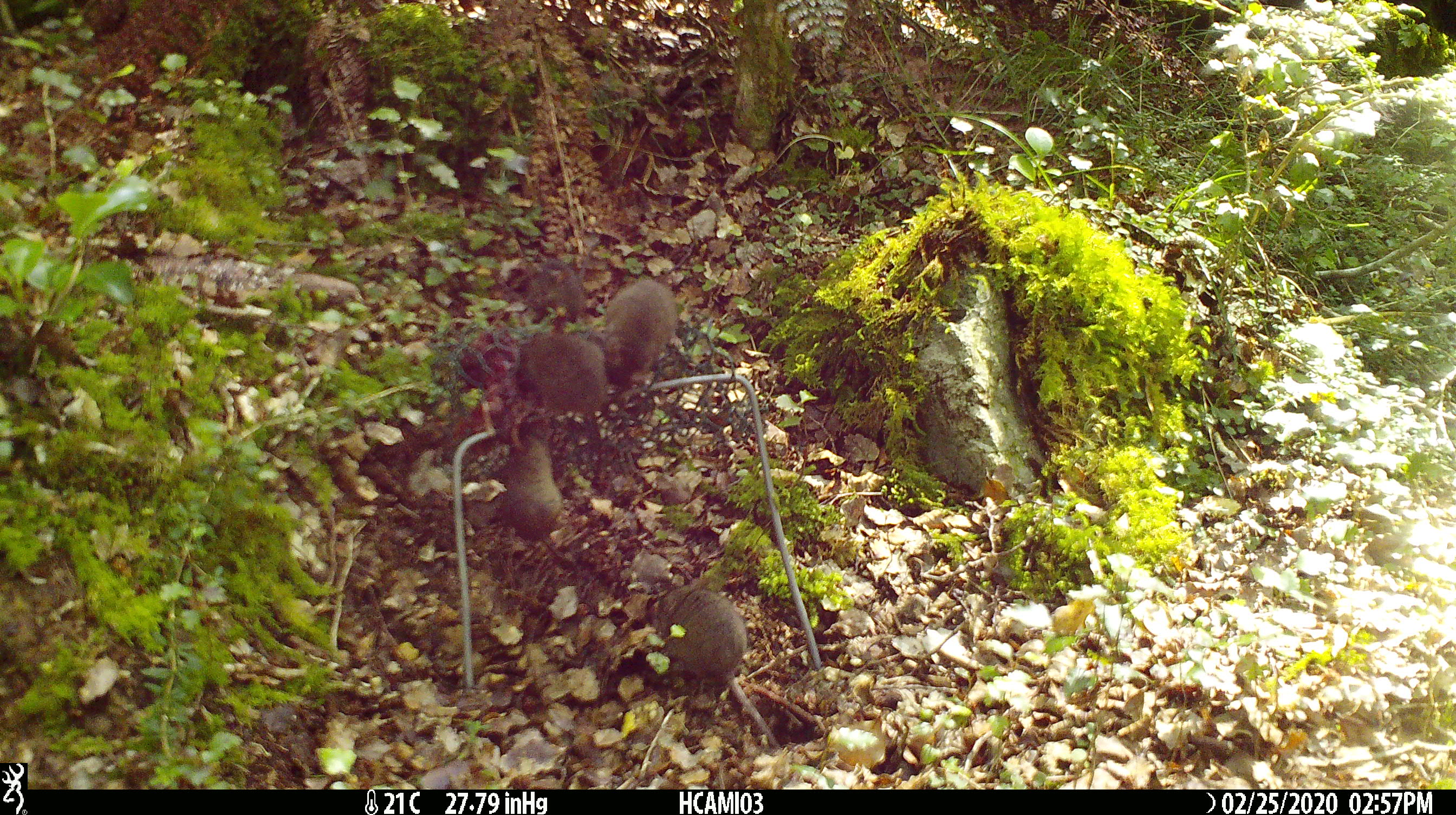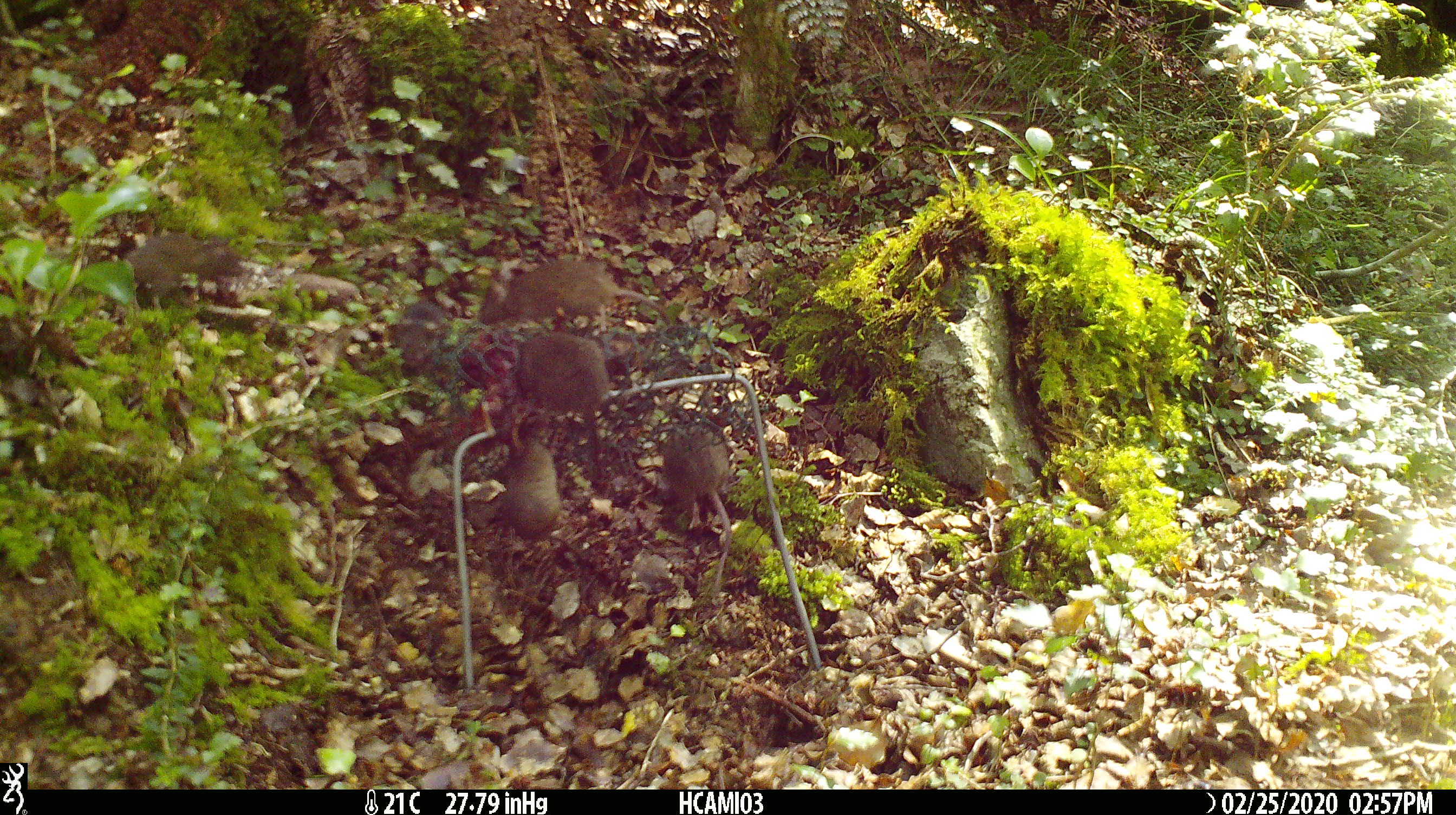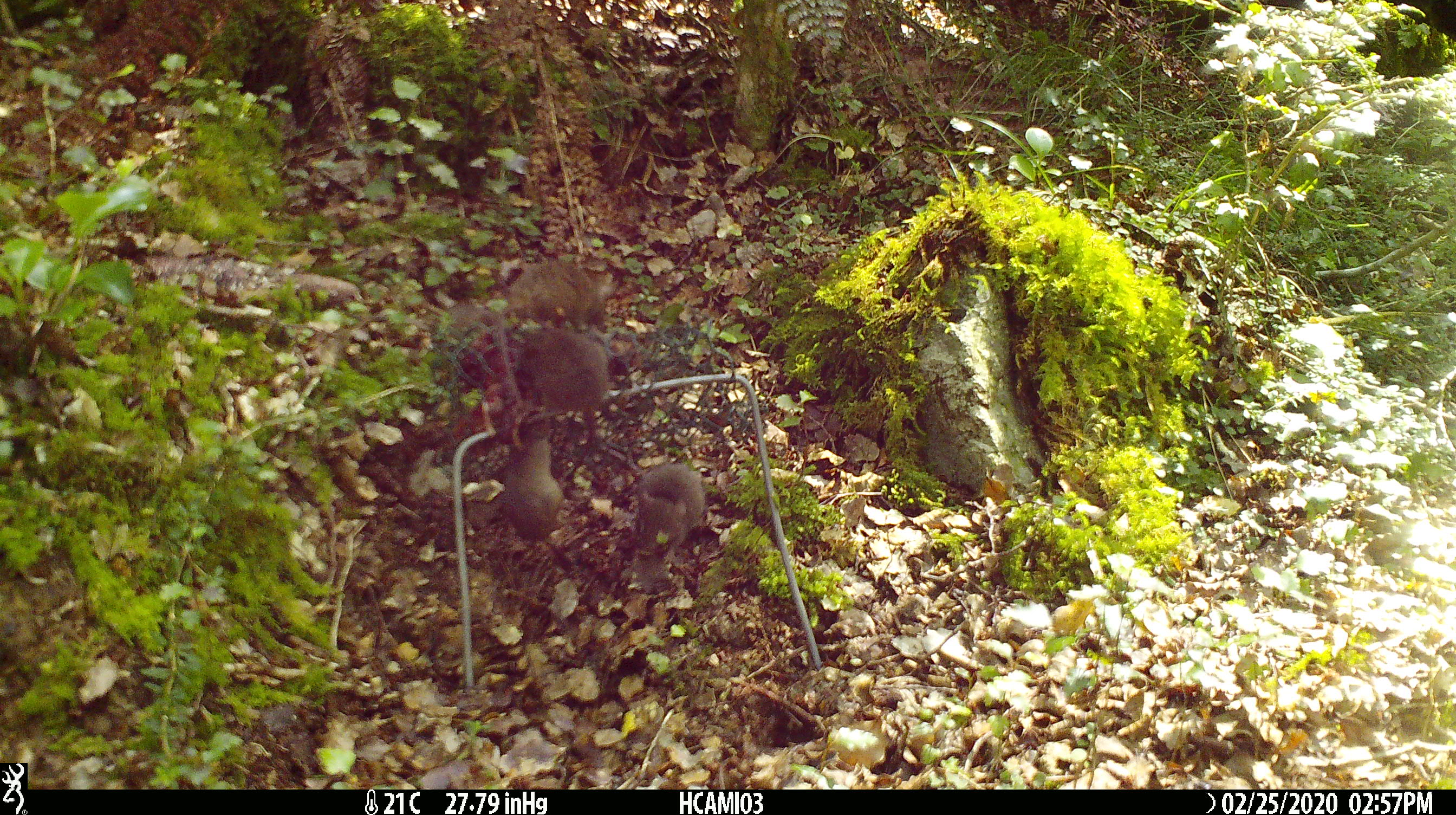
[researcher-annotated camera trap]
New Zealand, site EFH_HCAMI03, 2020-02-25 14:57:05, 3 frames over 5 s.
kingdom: Animalia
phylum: Chordata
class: Mammalia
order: Rodentia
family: Muridae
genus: Mus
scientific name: Mus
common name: mouse